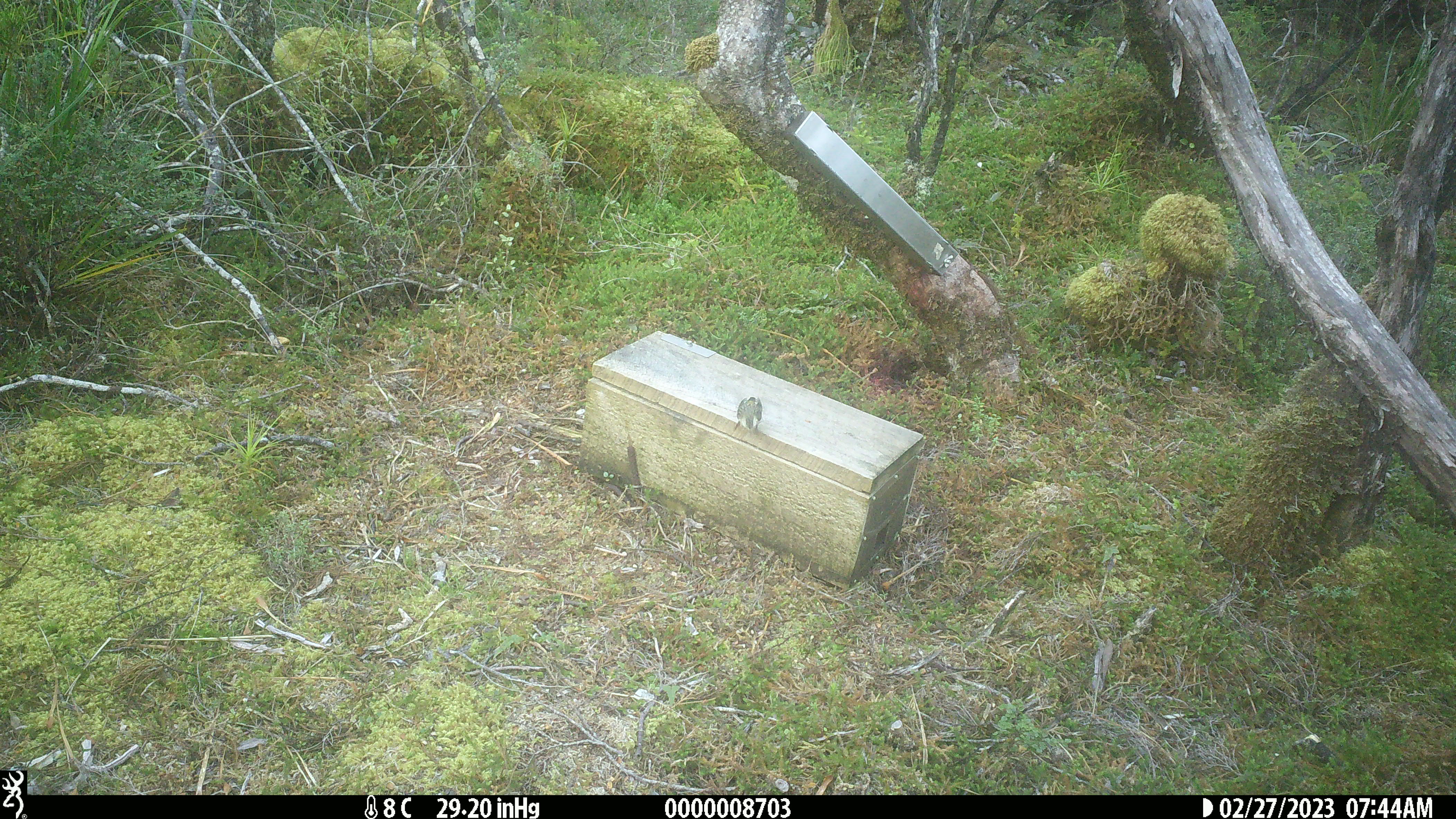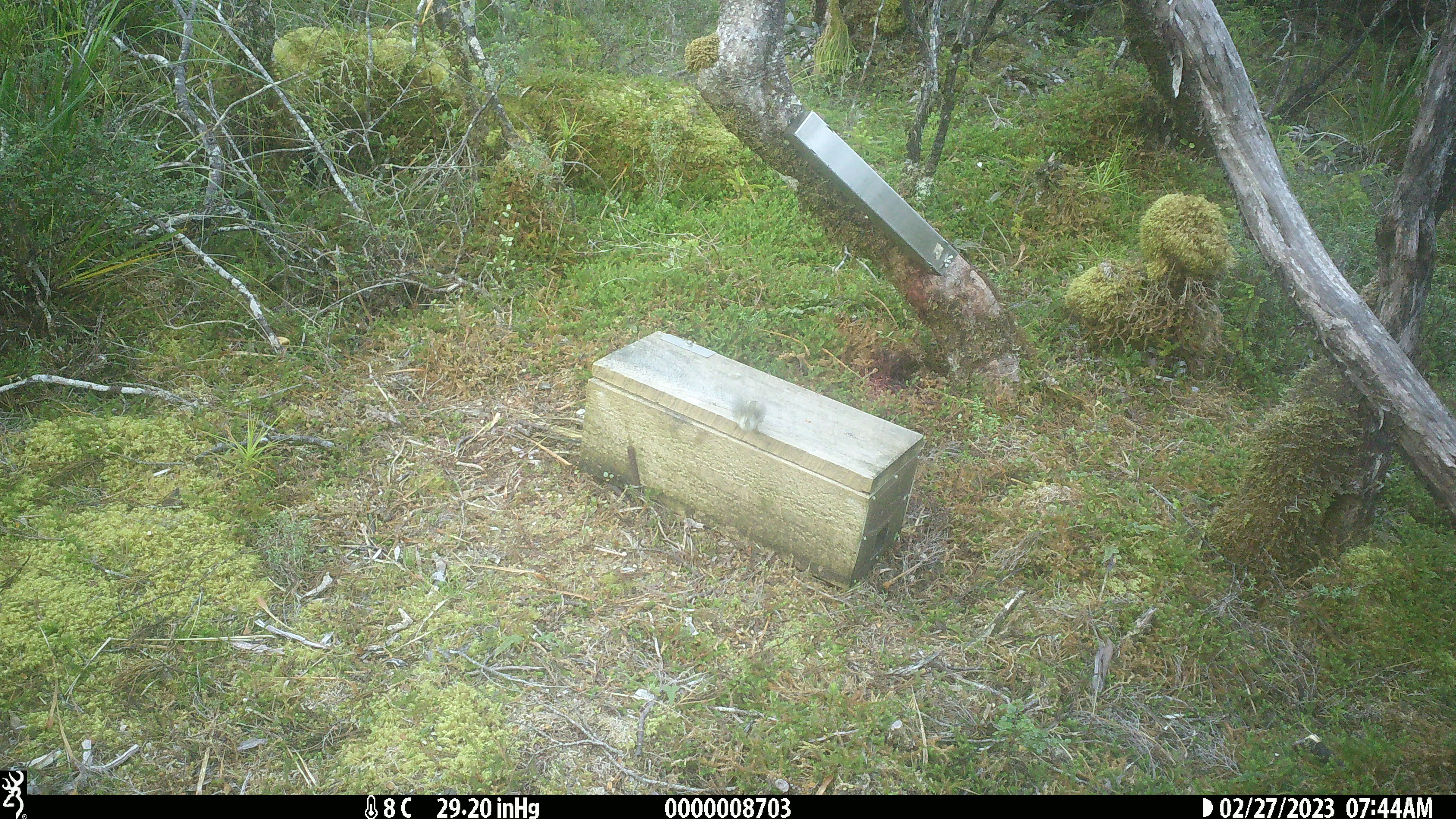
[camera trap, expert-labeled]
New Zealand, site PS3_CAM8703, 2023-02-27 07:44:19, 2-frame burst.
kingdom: Animalia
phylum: Chordata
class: Aves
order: Passeriformes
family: Acanthisittidae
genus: Acanthisitta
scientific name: Acanthisitta chloris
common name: rifleman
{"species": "rifleman (Acanthisitta chloris)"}